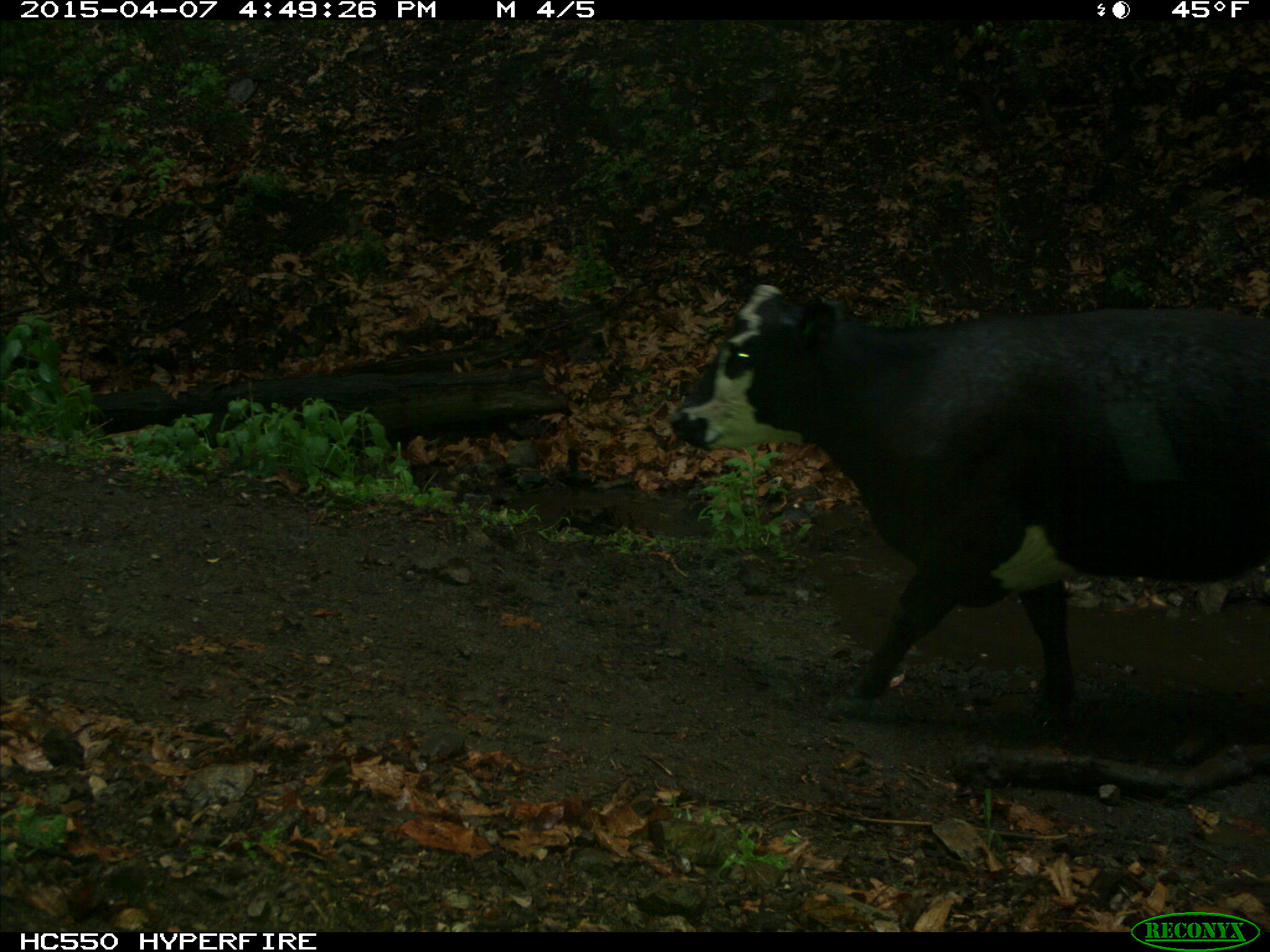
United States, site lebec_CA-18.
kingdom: Animalia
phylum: Chordata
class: Mammalia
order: Artiodactyla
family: Bovidae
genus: Bos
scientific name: Bos taurus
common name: domestic cow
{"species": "Bos taurus (domestic cow)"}